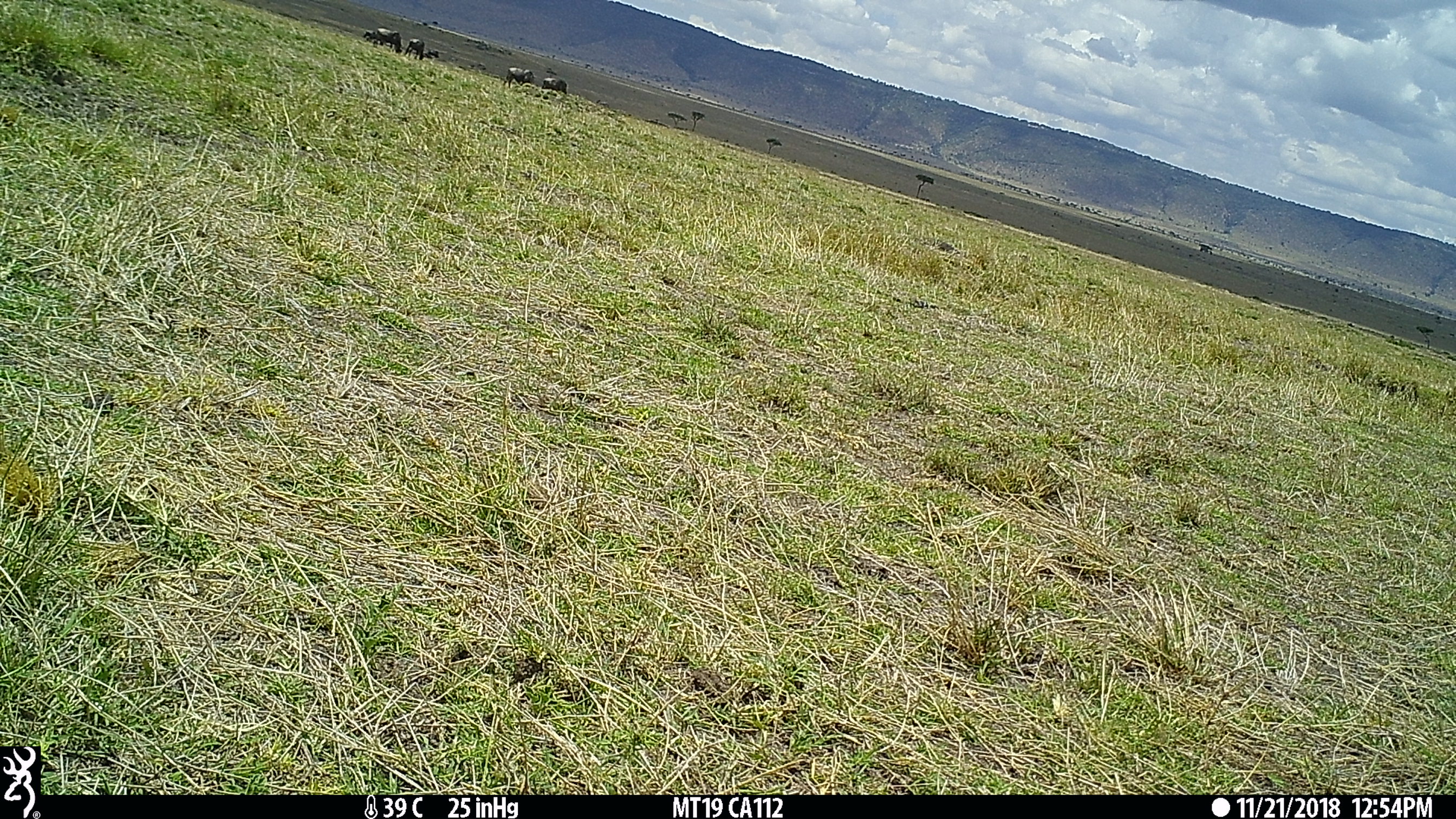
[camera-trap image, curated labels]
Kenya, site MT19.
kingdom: Animalia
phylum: Chordata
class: Mammalia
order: Artiodactyla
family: Bovidae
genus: Connochaetes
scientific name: Connochaetes taurinus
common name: blue wildebeest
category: wildebeest